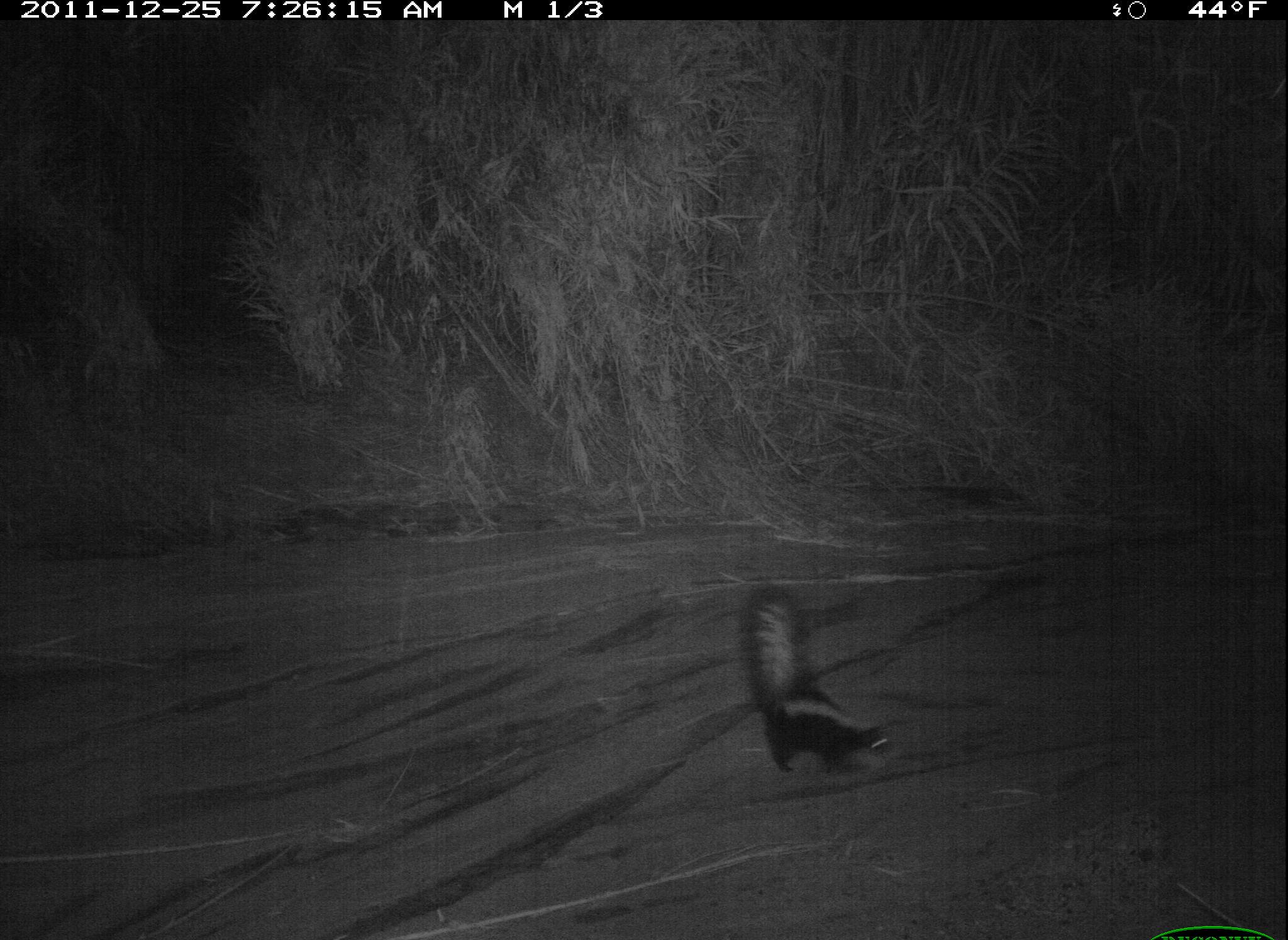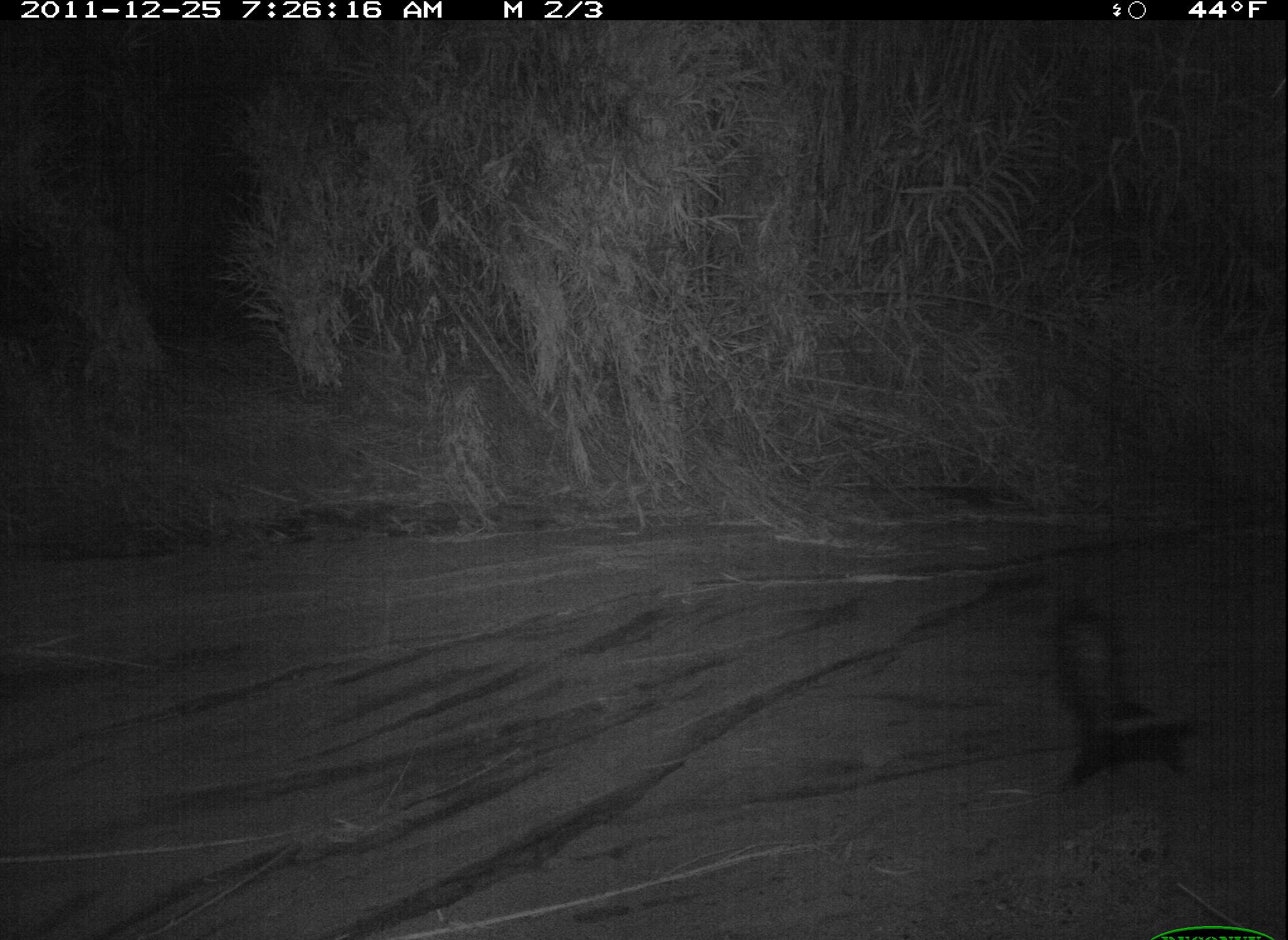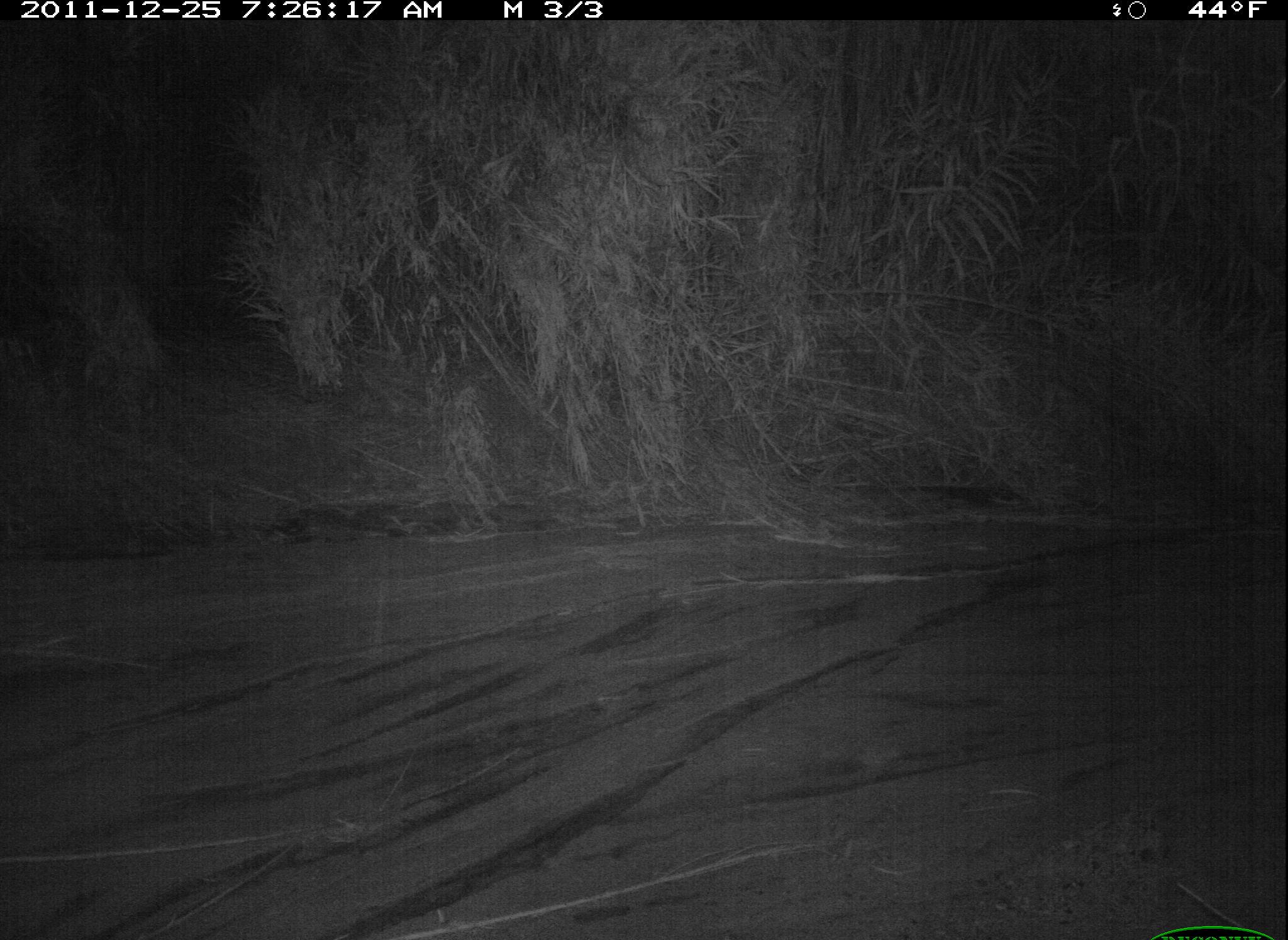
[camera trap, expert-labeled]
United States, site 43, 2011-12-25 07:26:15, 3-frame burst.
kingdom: Animalia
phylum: Chordata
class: Mammalia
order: Carnivora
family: Mephitidae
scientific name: Mephitidae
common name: skunk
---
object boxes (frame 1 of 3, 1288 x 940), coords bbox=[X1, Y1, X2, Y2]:
skunk: bbox=[741, 577, 903, 781]